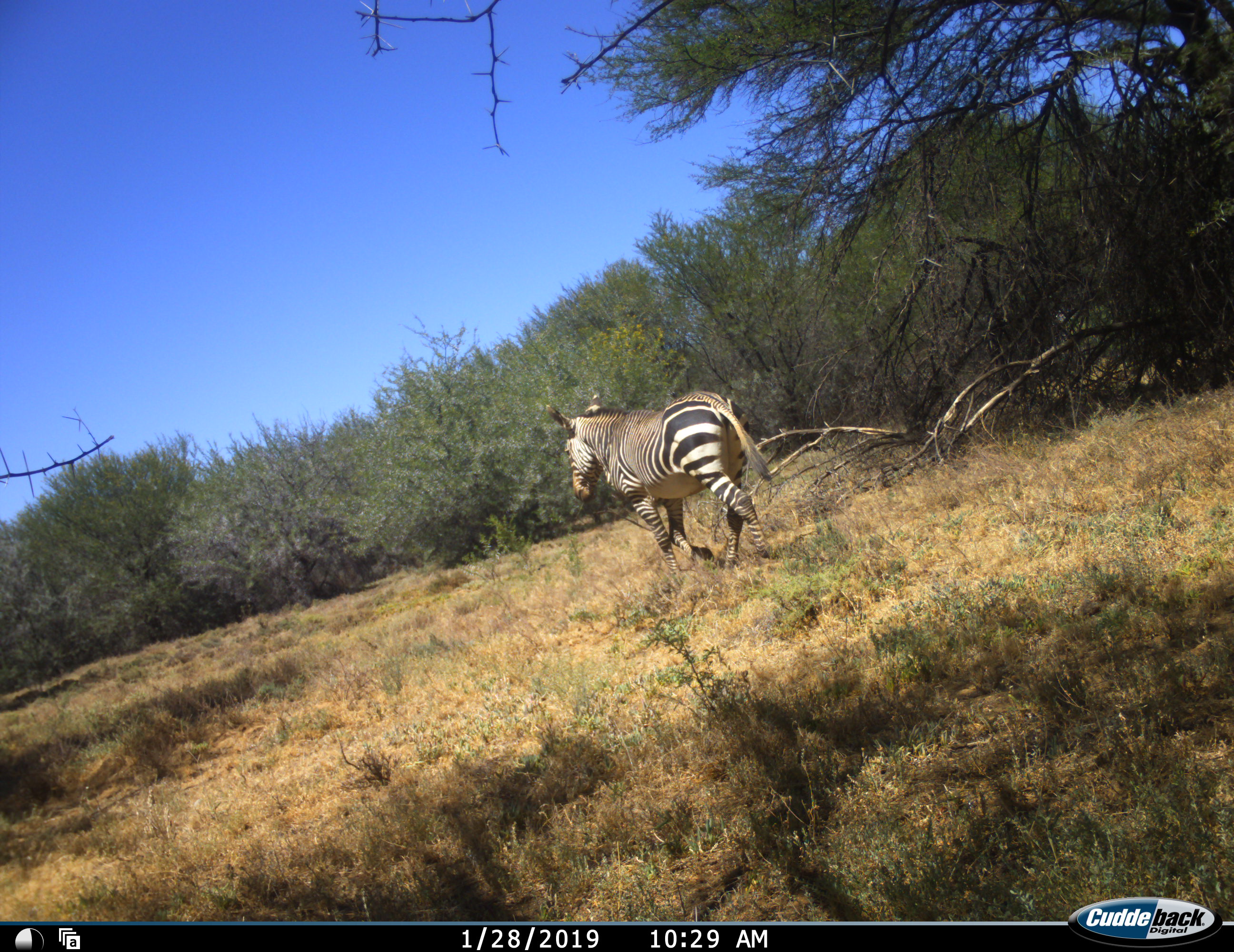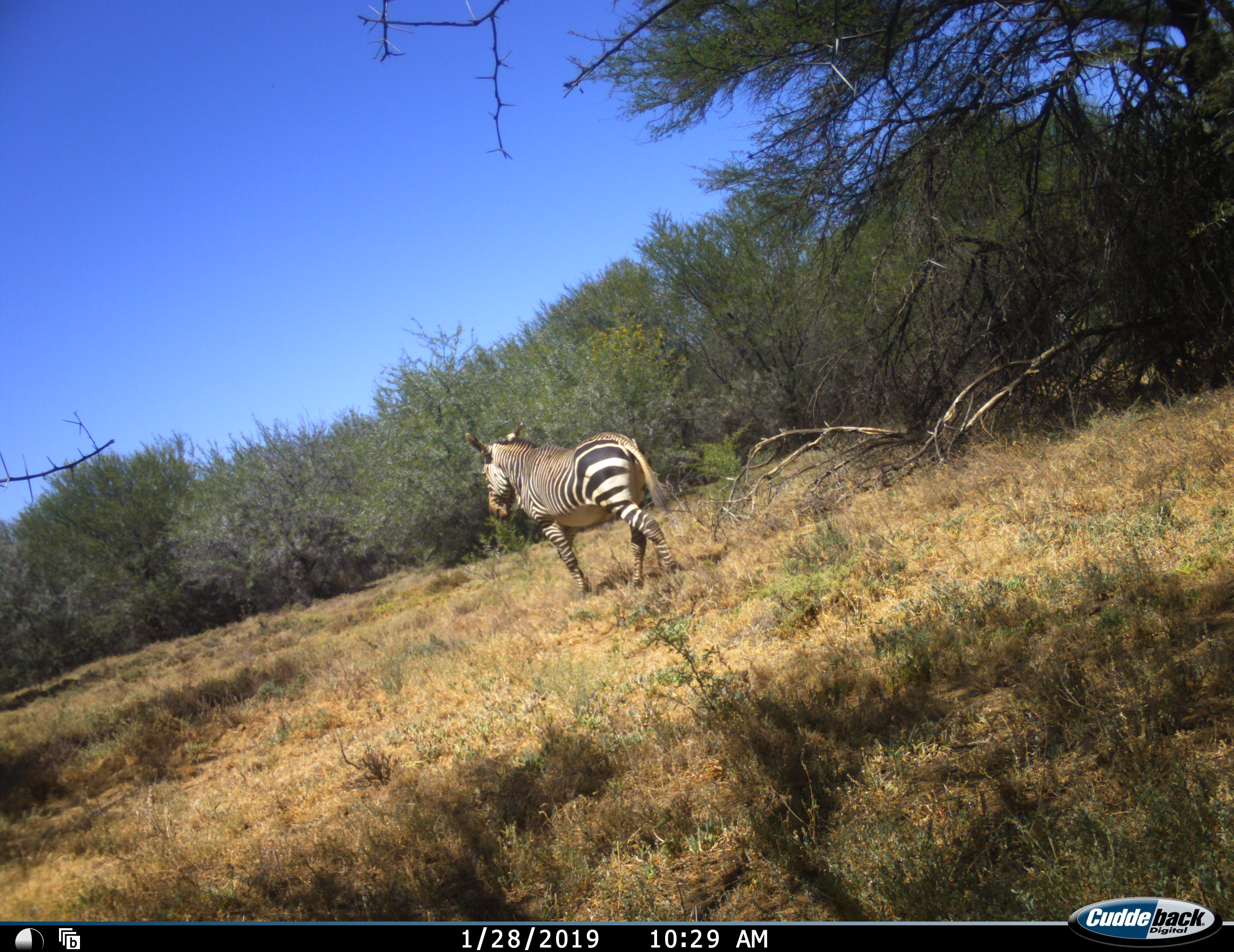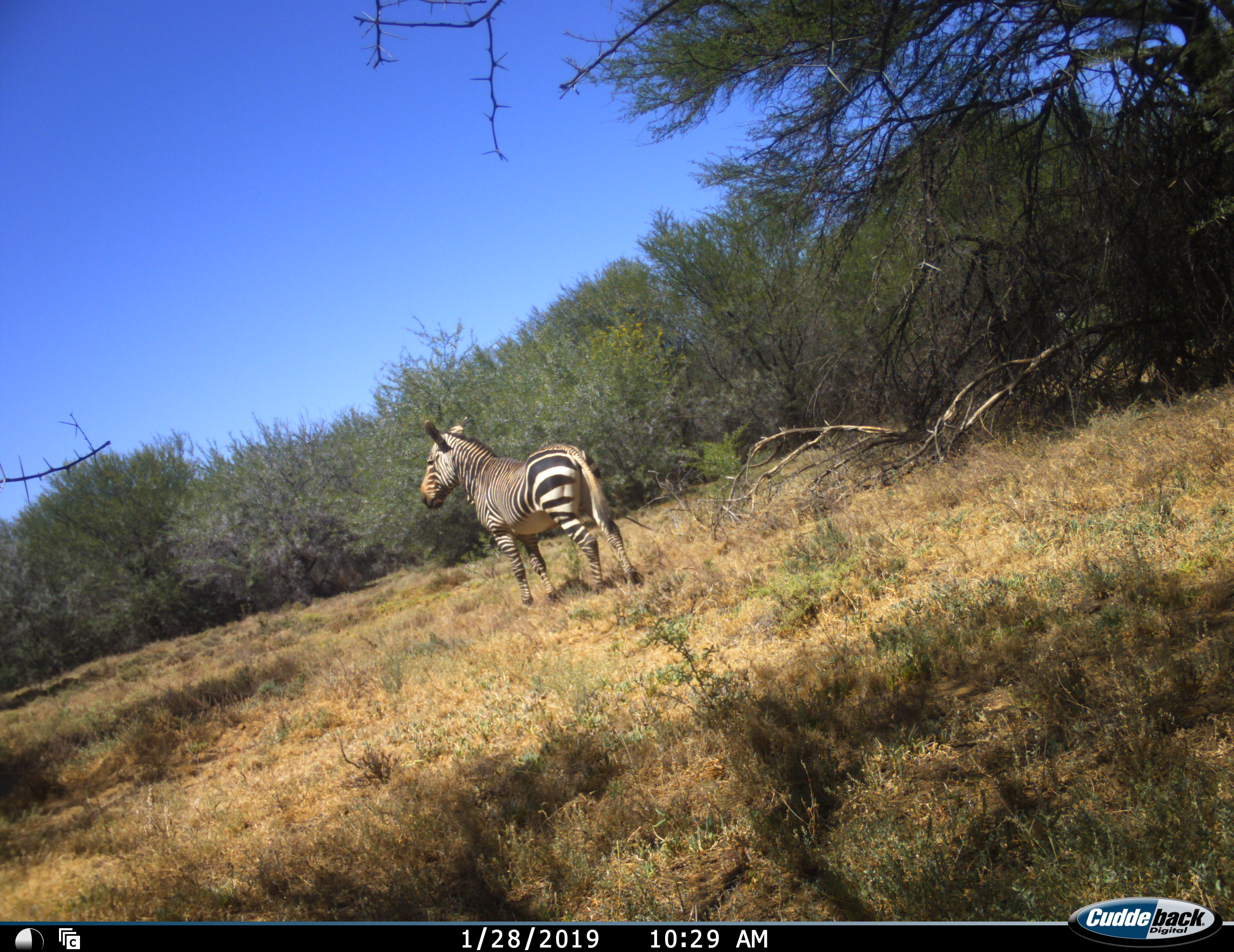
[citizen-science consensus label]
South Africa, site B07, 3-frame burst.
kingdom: Animalia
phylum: Chordata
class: Mammalia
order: Perissodactyla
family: Equidae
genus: Equus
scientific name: Equus zebra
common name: mountain zebra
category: zebramountain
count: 1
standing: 20%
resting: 0%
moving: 100%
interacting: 0%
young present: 0%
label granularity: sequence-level